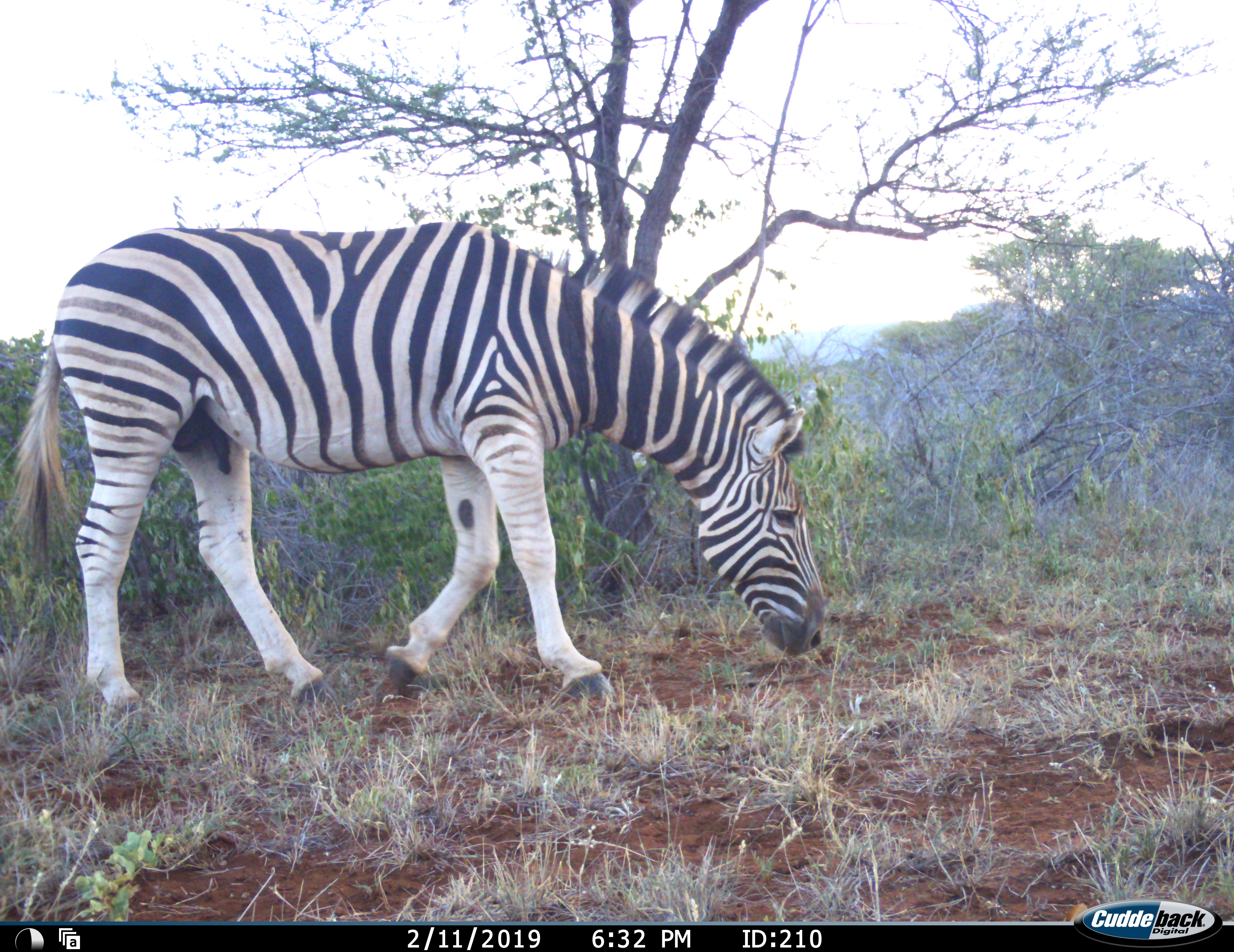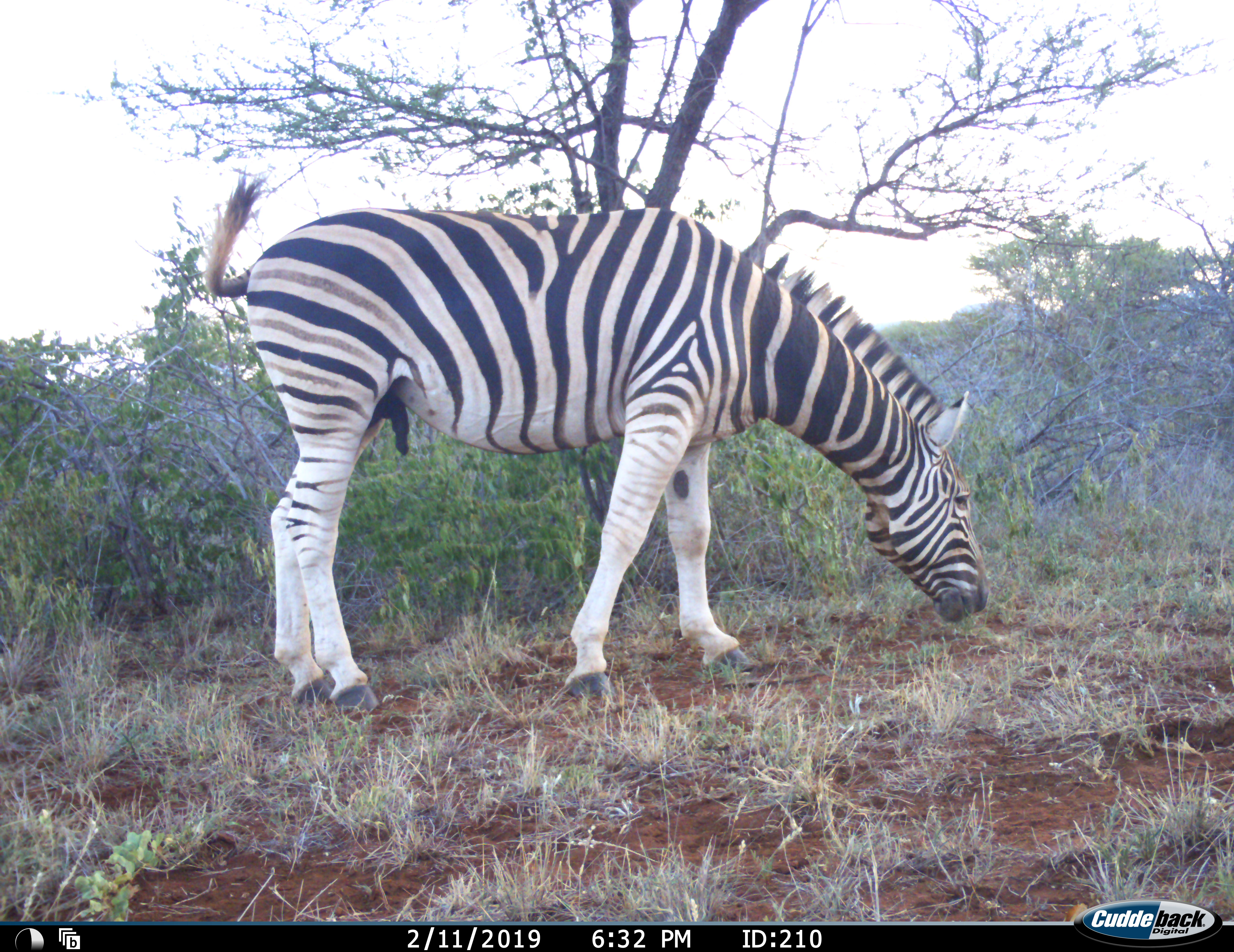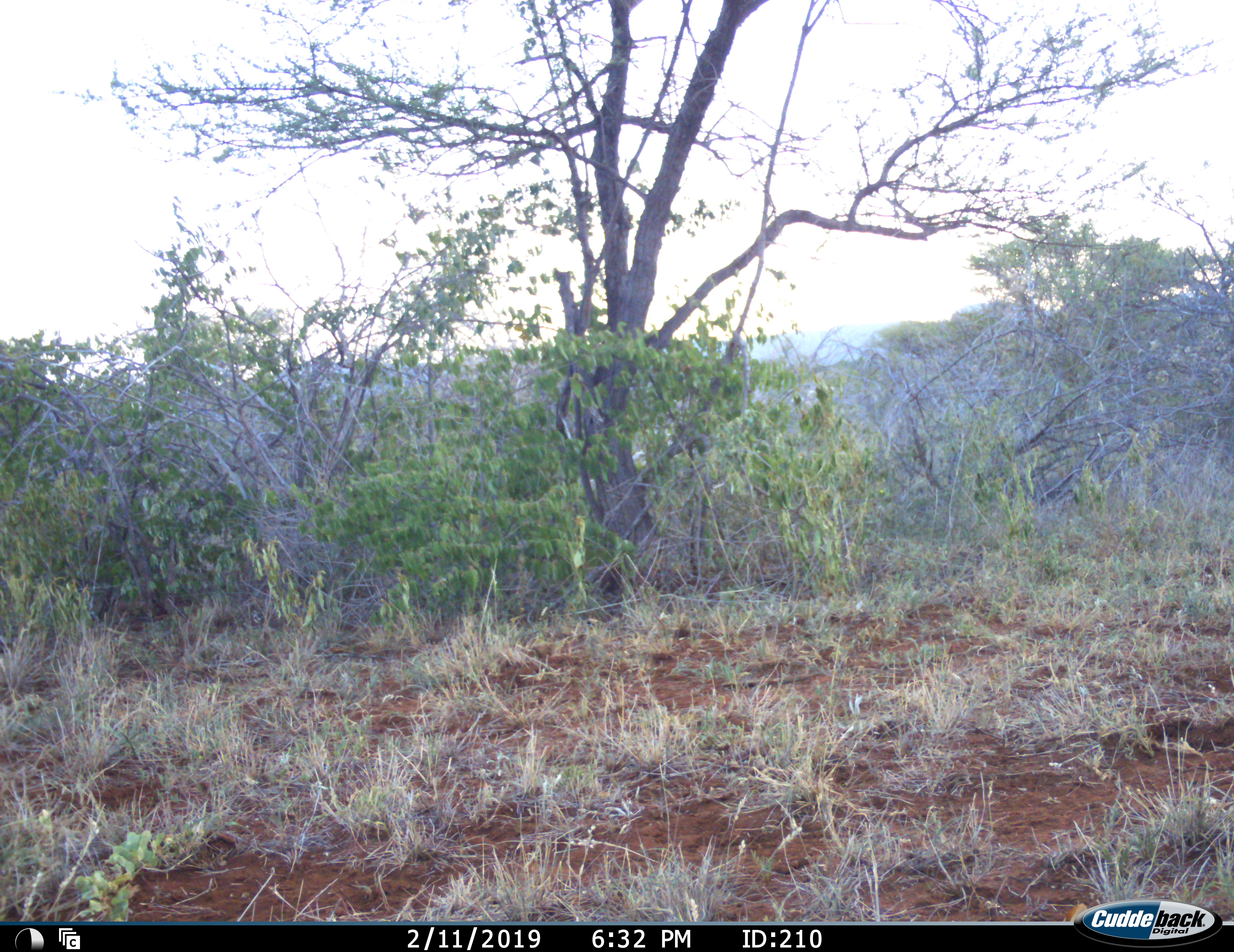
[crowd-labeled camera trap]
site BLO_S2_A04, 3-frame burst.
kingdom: Animalia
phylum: Chordata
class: Mammalia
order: Perissodactyla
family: Equidae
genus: Equus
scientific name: Equus quagga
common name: plains zebra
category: zebraplains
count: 1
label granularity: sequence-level